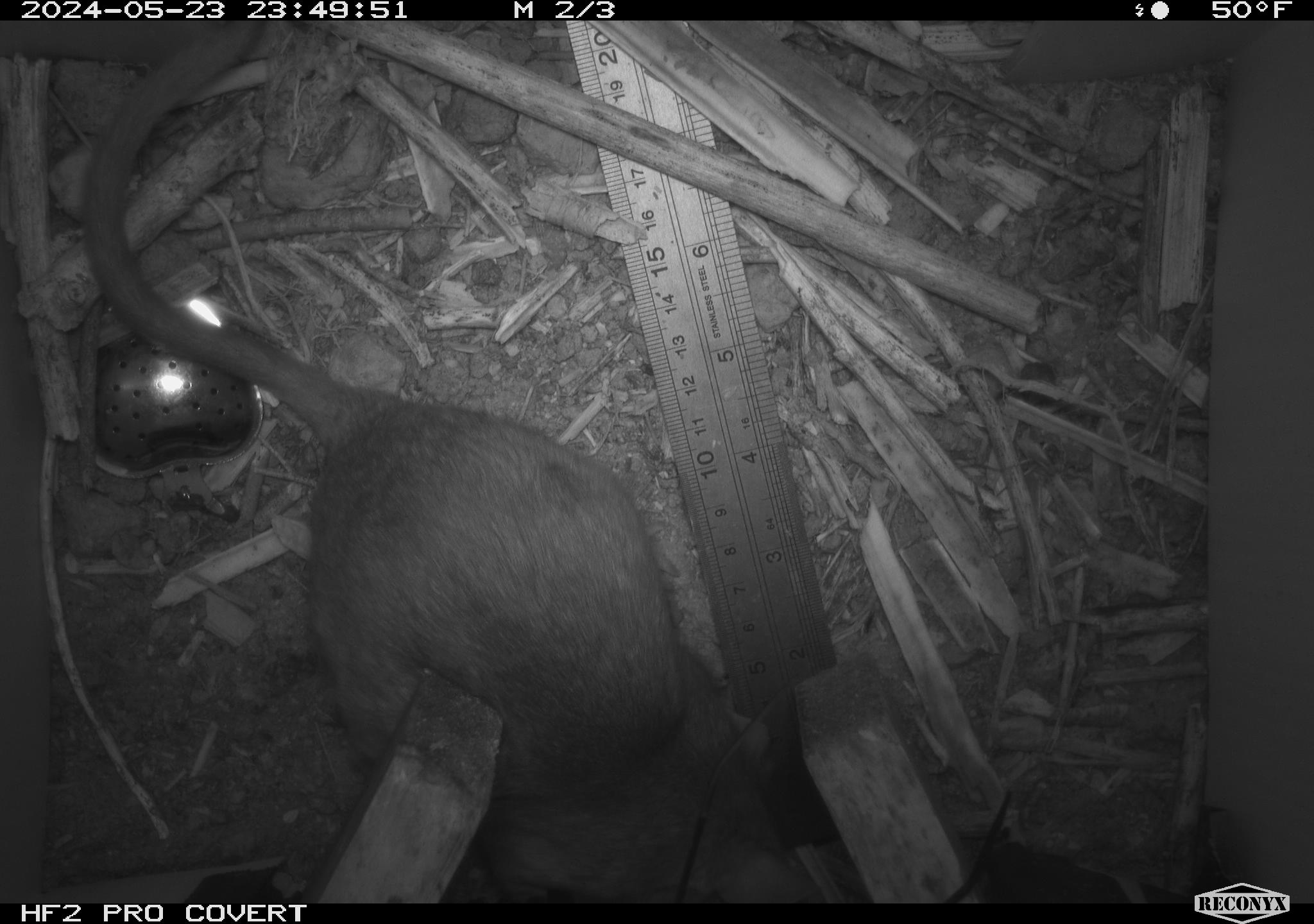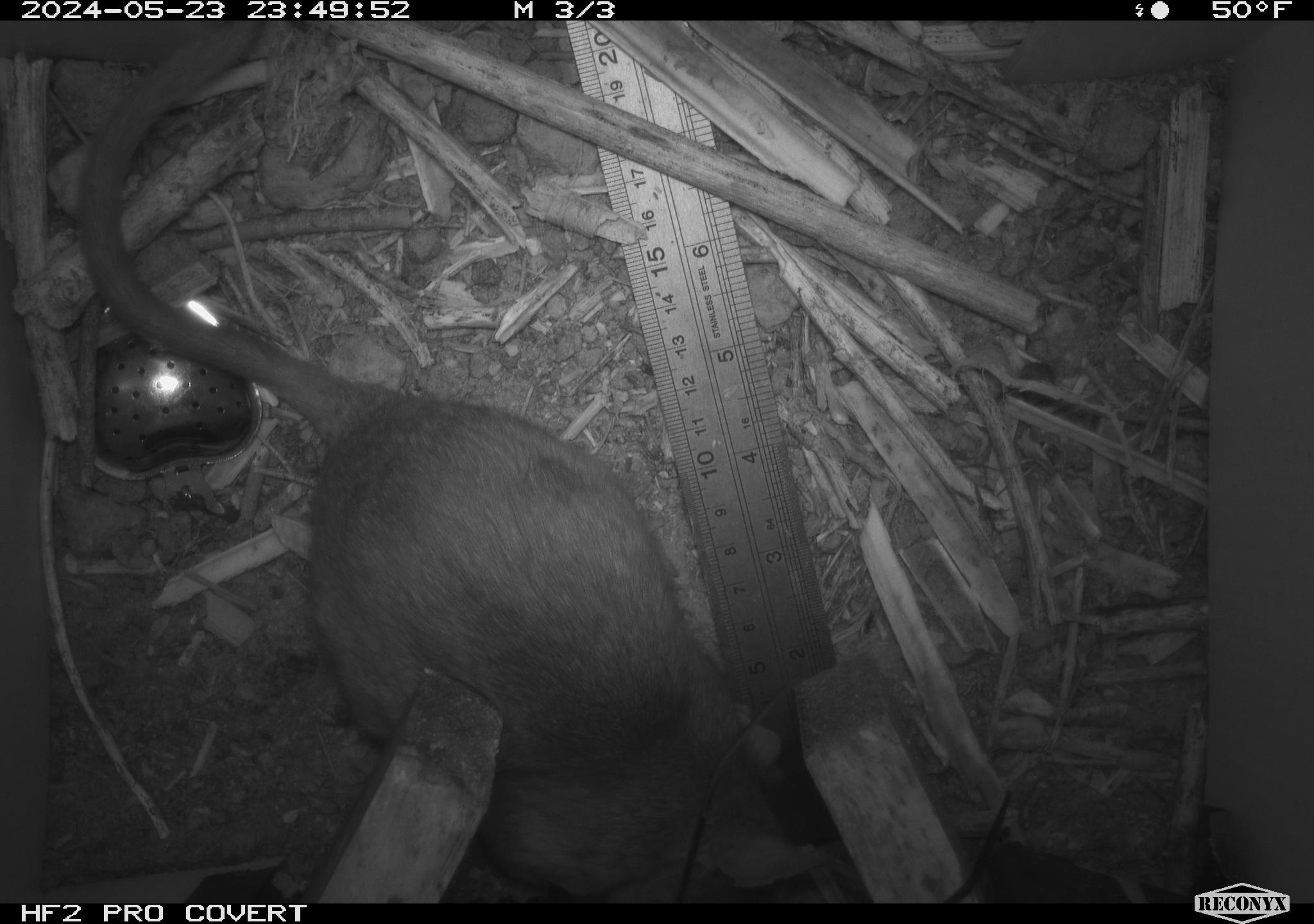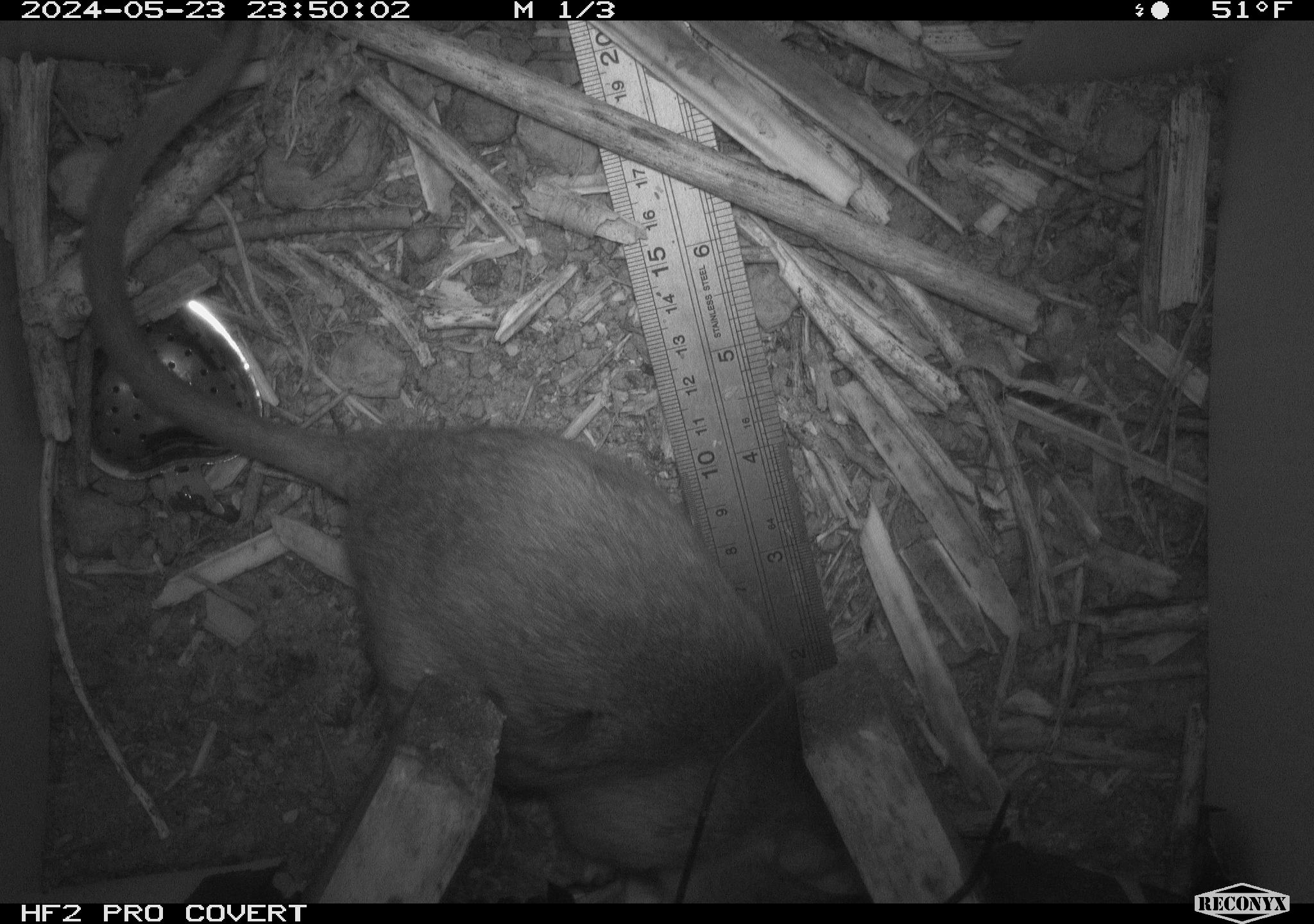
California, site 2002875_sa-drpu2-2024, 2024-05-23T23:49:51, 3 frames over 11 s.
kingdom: Animalia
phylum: Chordata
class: Mammalia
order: Rodentia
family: Cricetidae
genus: Neotoma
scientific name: Neotoma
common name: pack rat or woodrat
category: neotoma species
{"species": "neotoma species (pack rat or woodrat) (Neotoma)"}